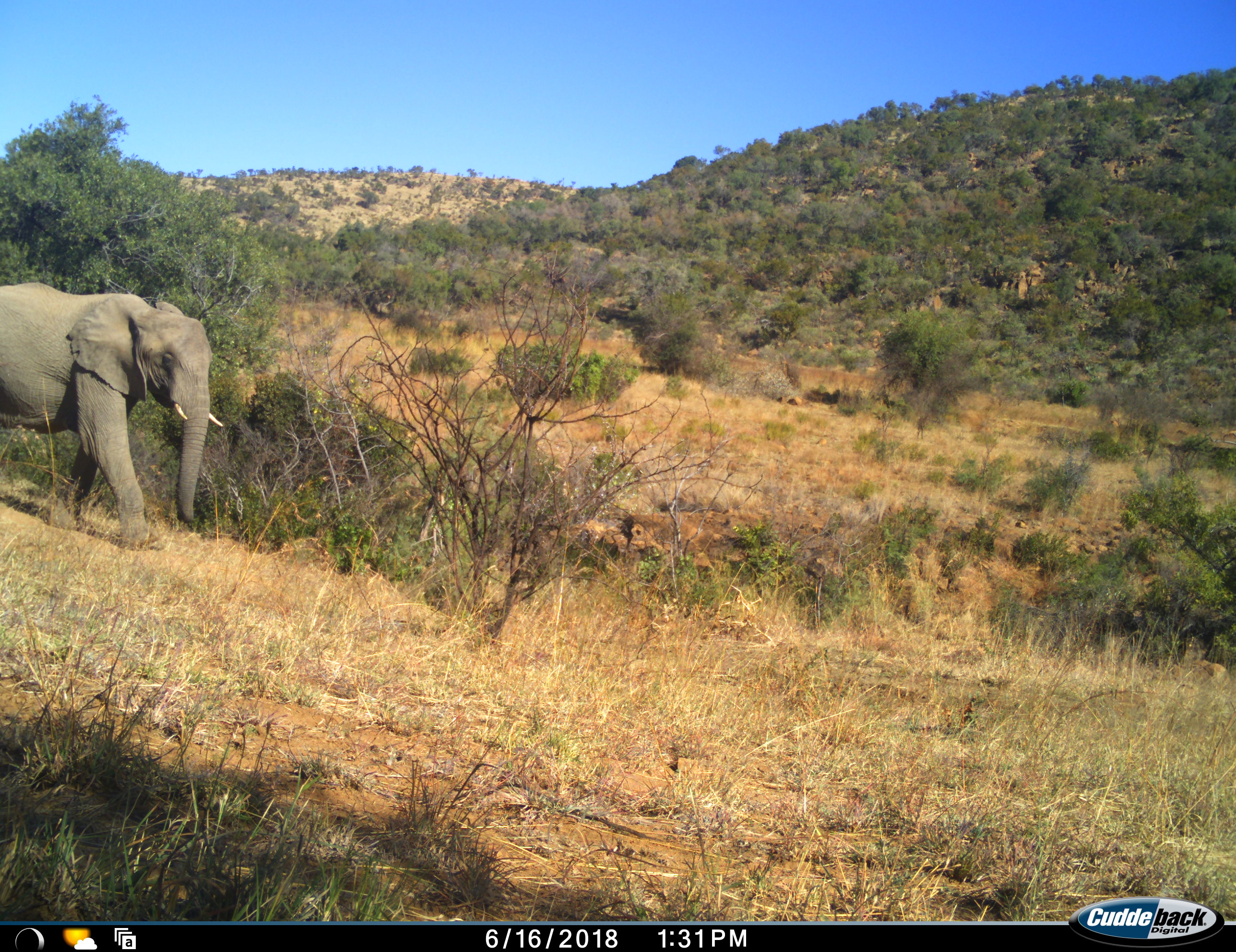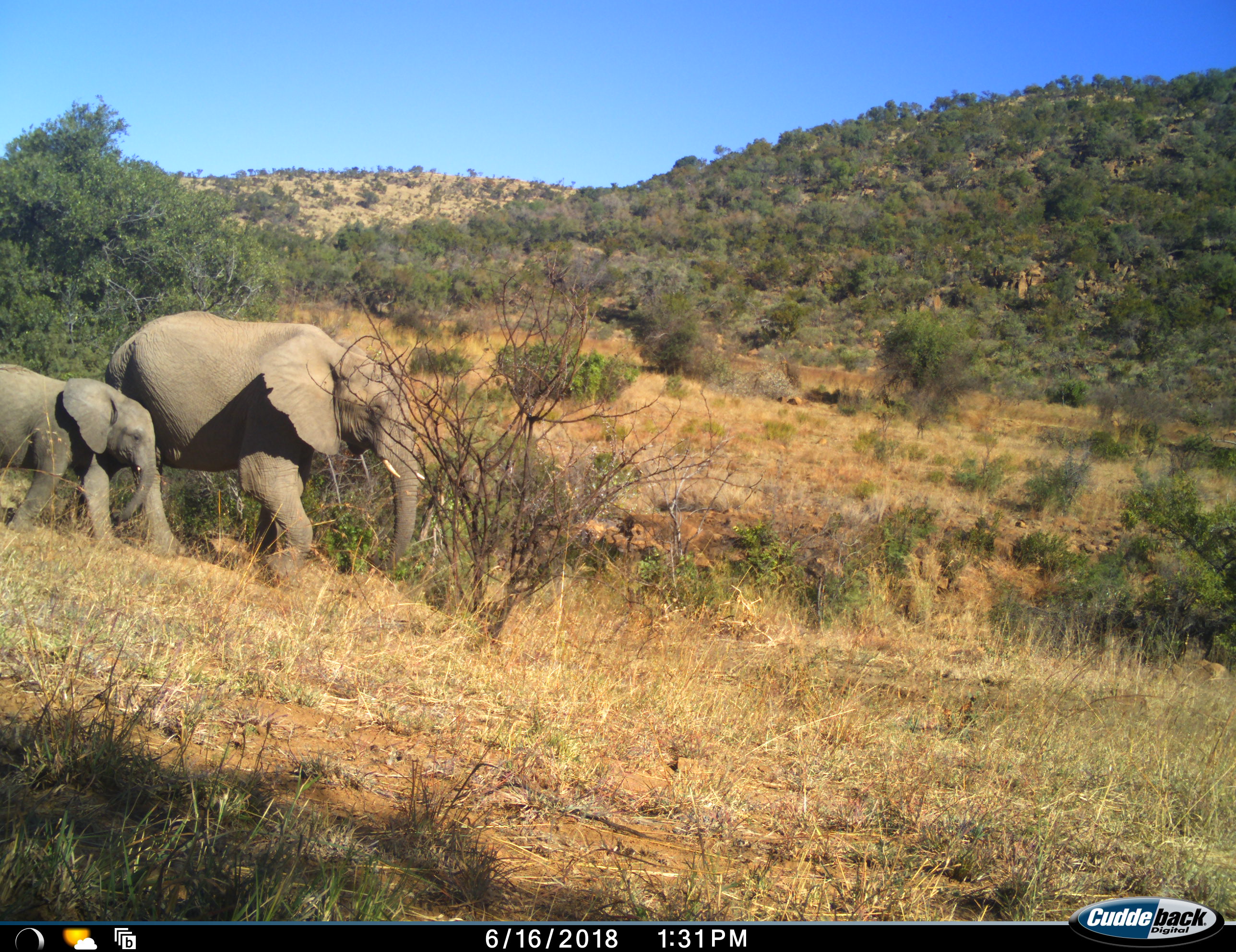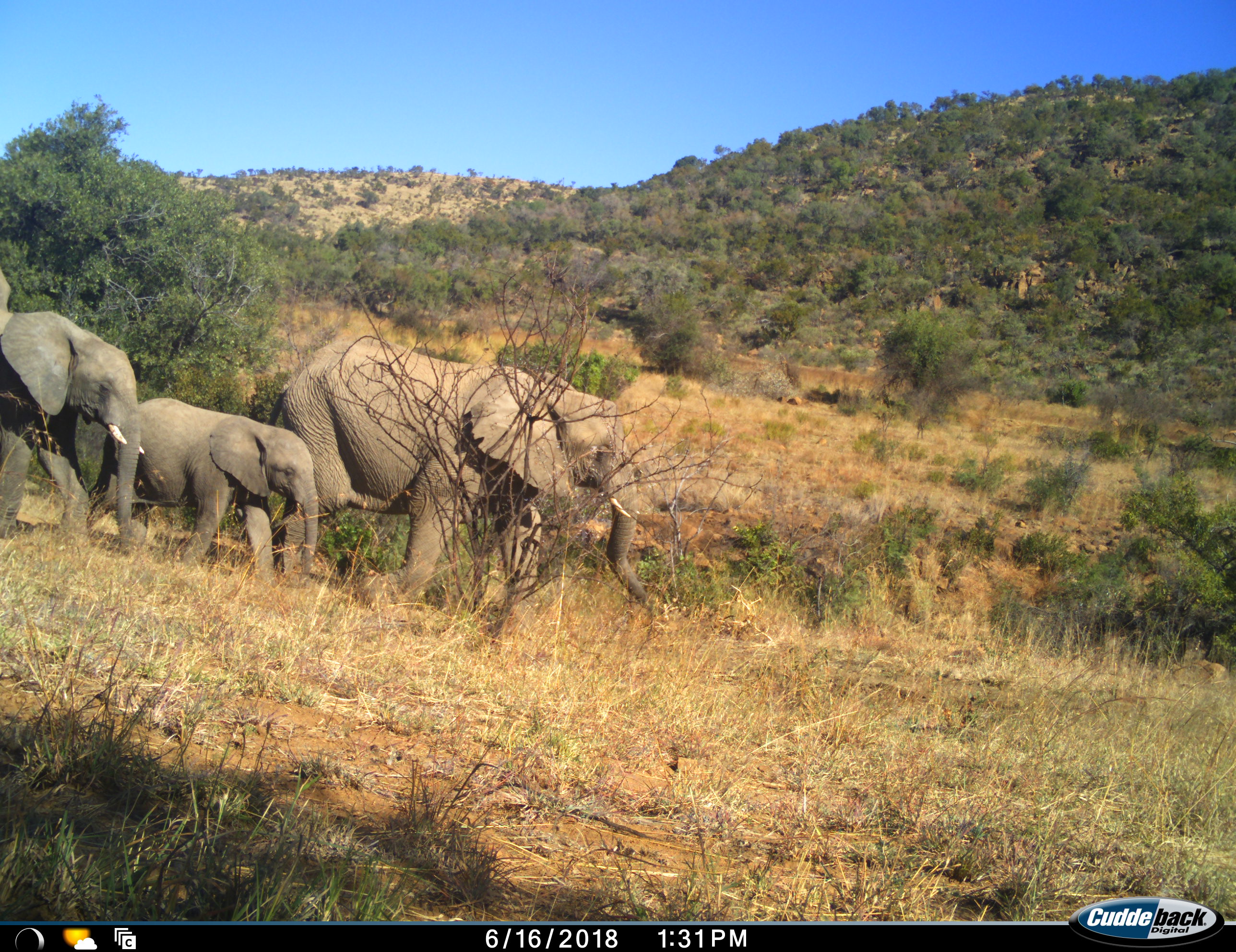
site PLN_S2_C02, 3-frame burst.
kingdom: Animalia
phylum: Chordata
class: Mammalia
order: Proboscidea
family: Elephantidae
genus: Loxodonta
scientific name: Loxodonta africana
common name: african bush elephant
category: elephant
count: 3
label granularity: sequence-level